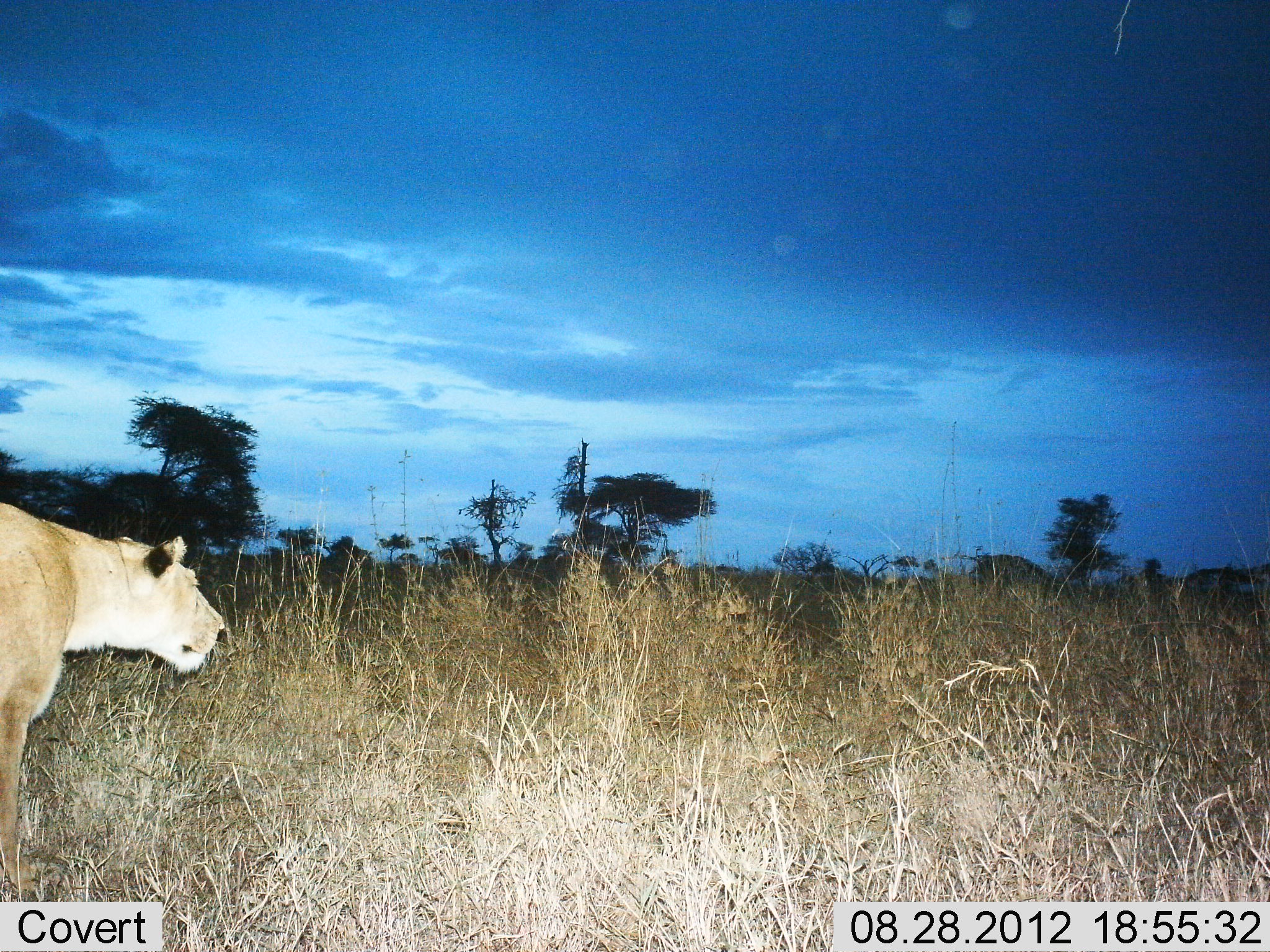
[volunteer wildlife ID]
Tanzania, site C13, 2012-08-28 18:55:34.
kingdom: Animalia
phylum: Chordata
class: Mammalia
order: Carnivora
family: Felidae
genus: Panthera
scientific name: Panthera leo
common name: lion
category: lionfemale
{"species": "lionfemale (lion) (Panthera leo)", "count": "1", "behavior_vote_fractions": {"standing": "80%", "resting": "0%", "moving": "20%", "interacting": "0%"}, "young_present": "0%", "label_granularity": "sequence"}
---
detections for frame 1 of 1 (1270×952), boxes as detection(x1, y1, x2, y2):
animal: detection(0, 501, 227, 896)